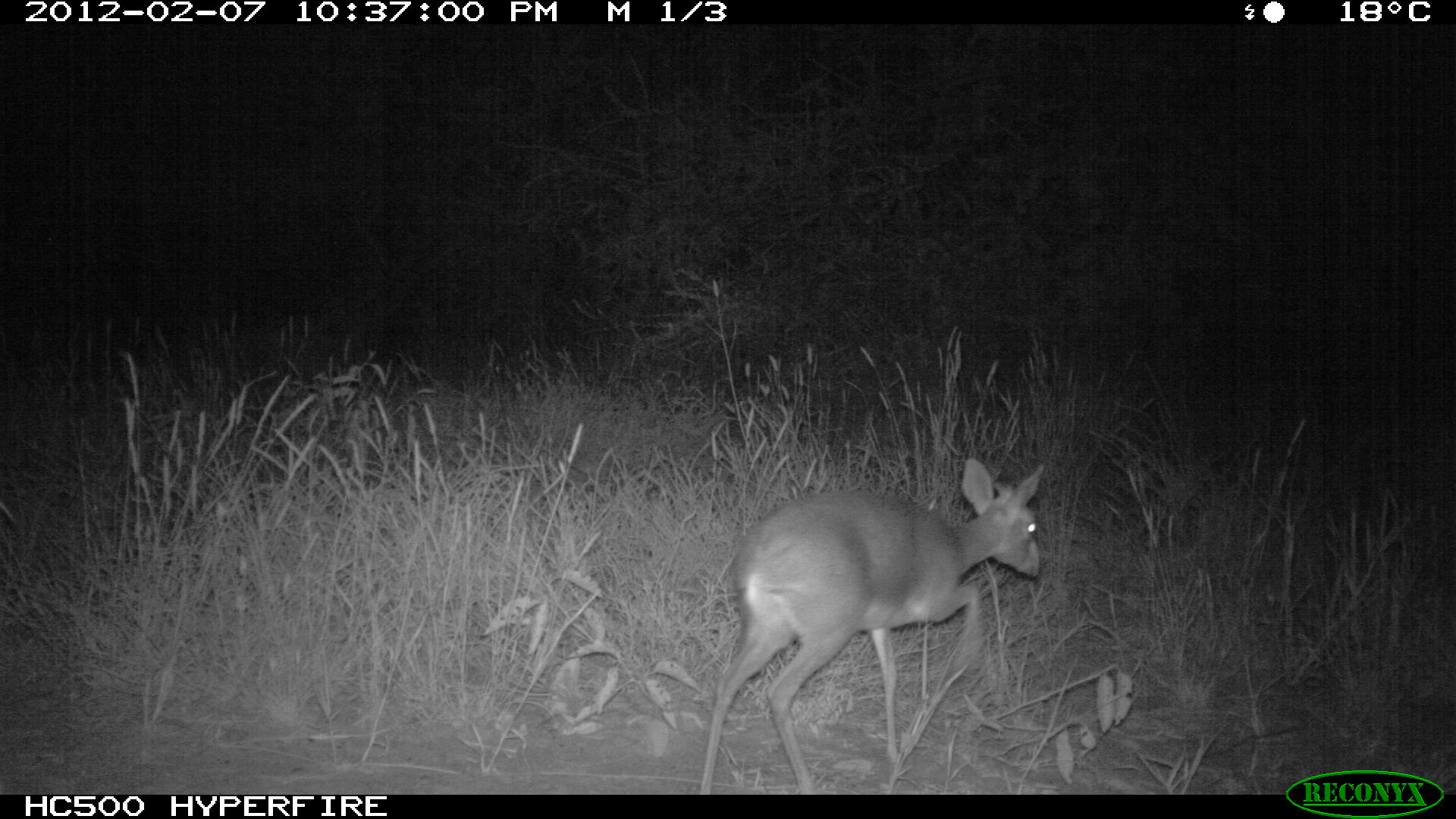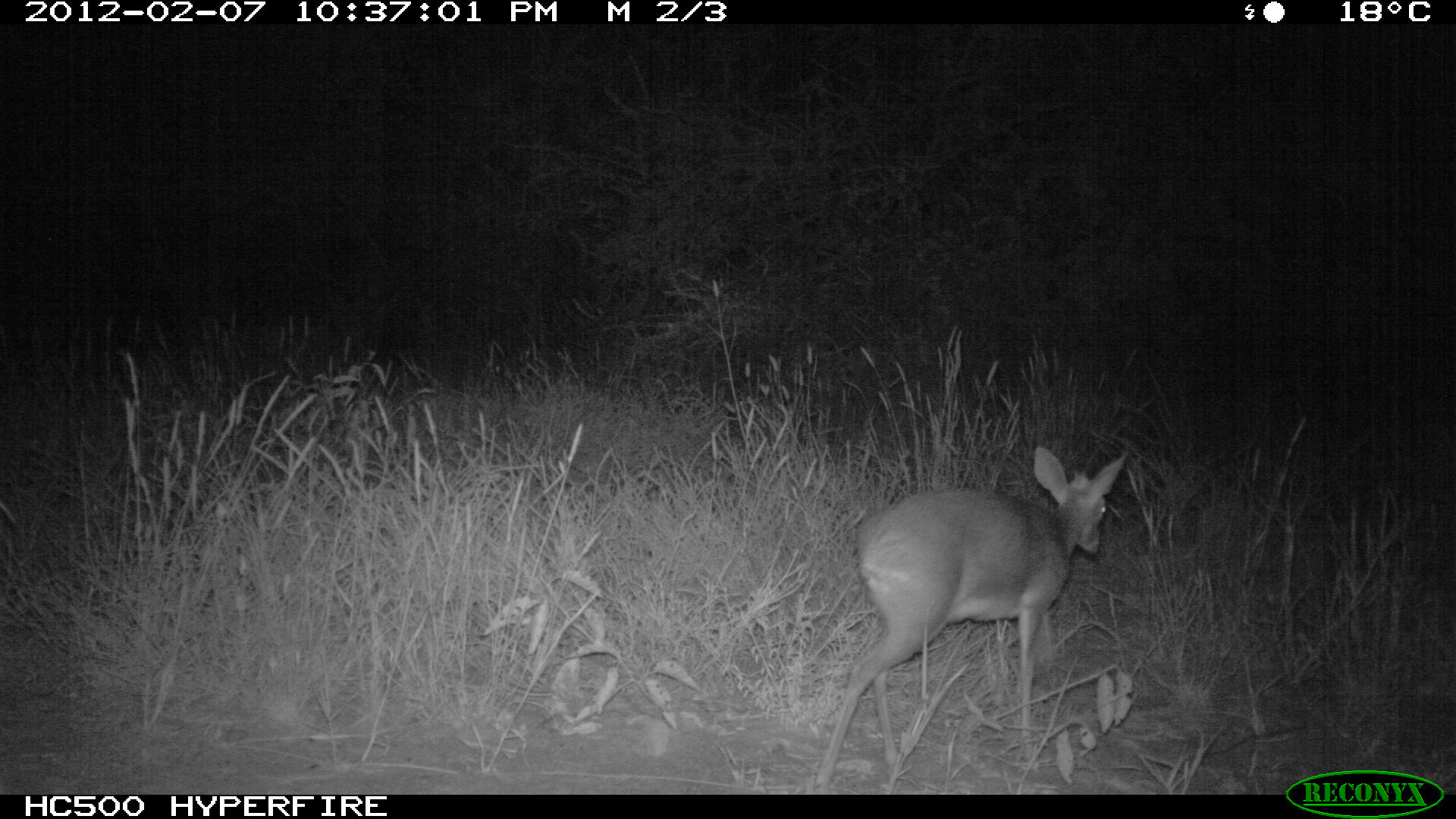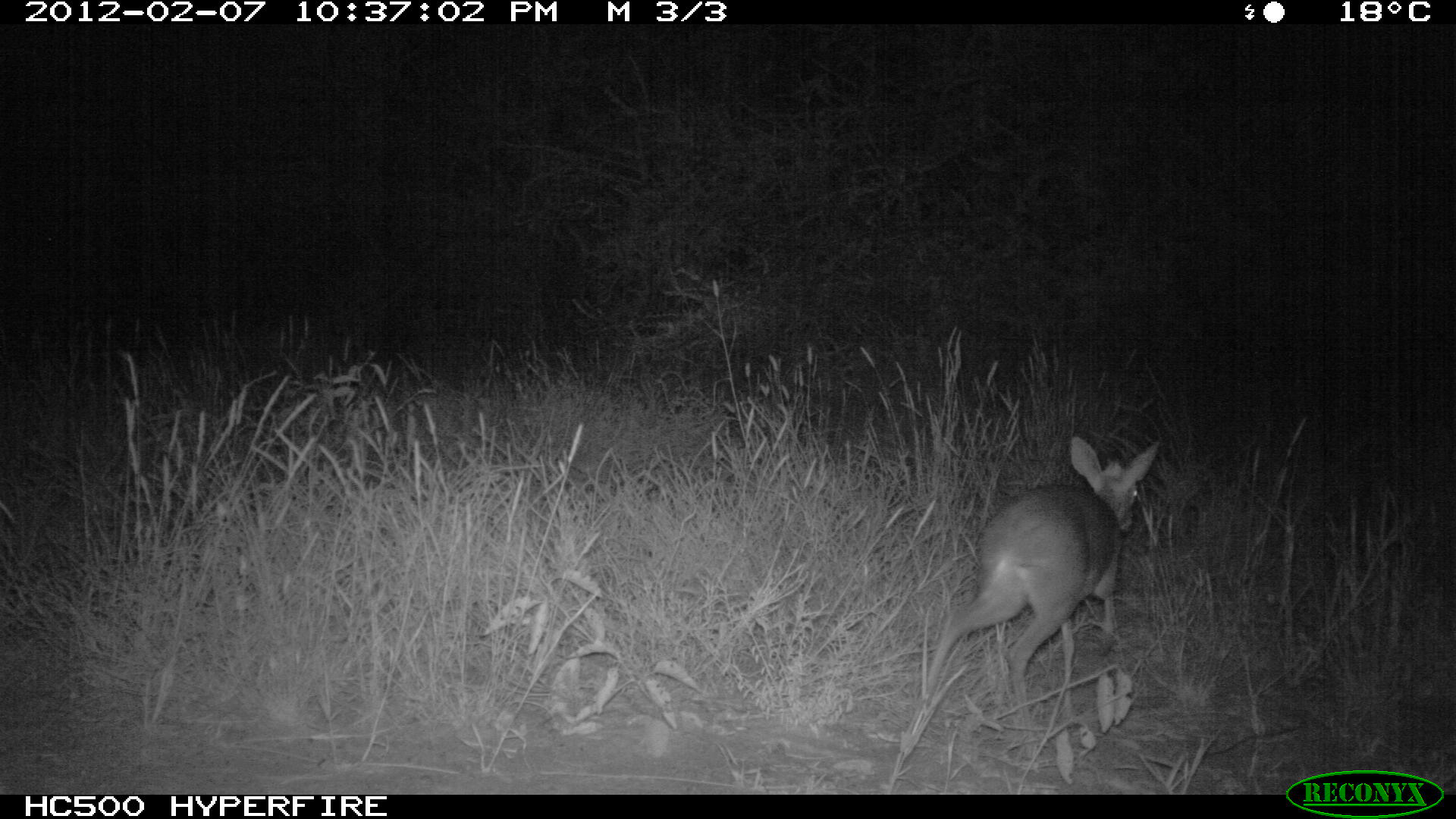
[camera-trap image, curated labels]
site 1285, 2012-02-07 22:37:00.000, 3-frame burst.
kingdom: Animalia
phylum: Chordata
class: Mammalia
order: Artiodactyla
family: Bovidae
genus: Madoqua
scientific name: Madoqua guentheri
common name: günther's dik-dik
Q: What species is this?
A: Madoqua guentheri (günther's dik-dik).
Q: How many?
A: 1.